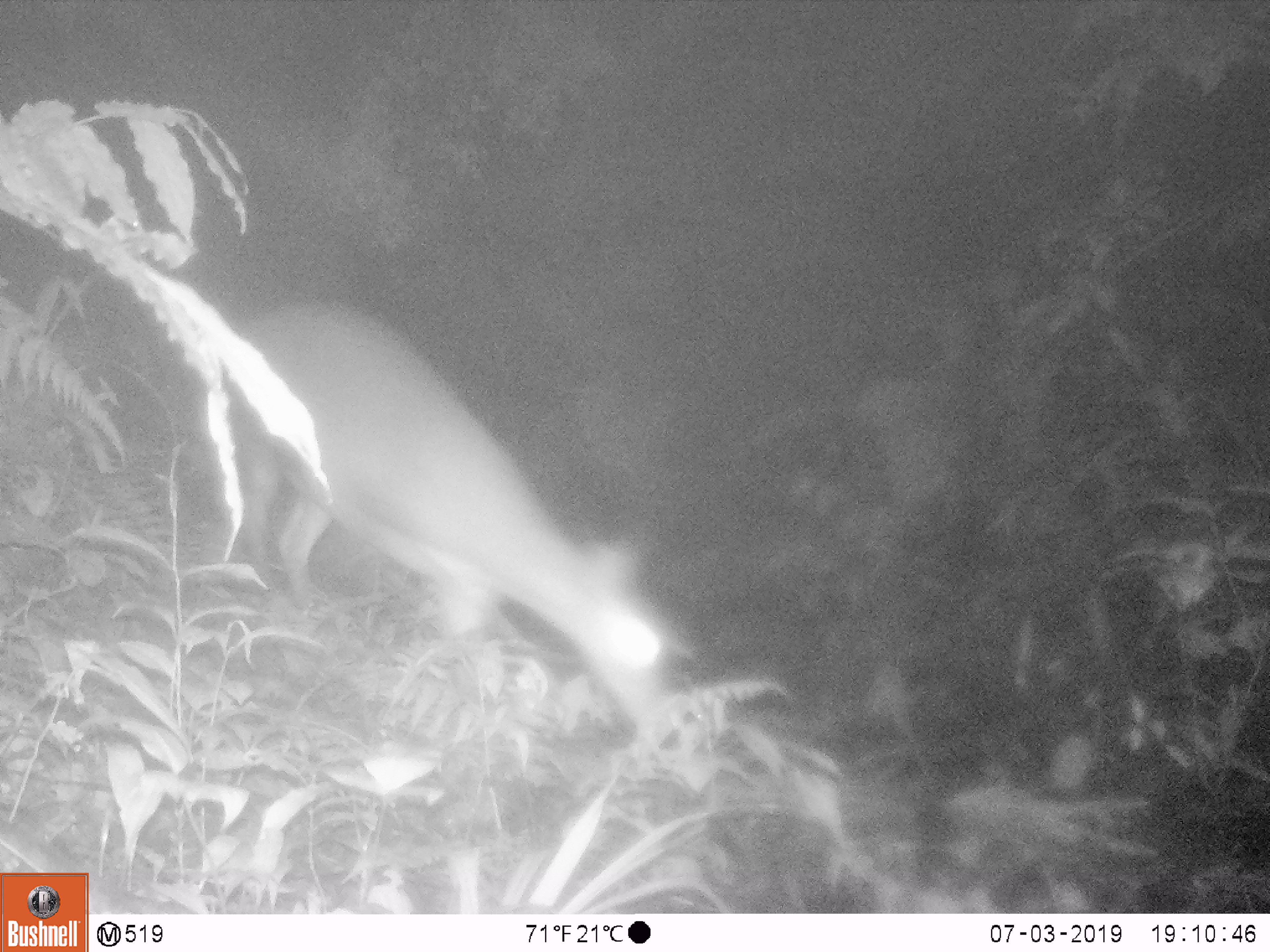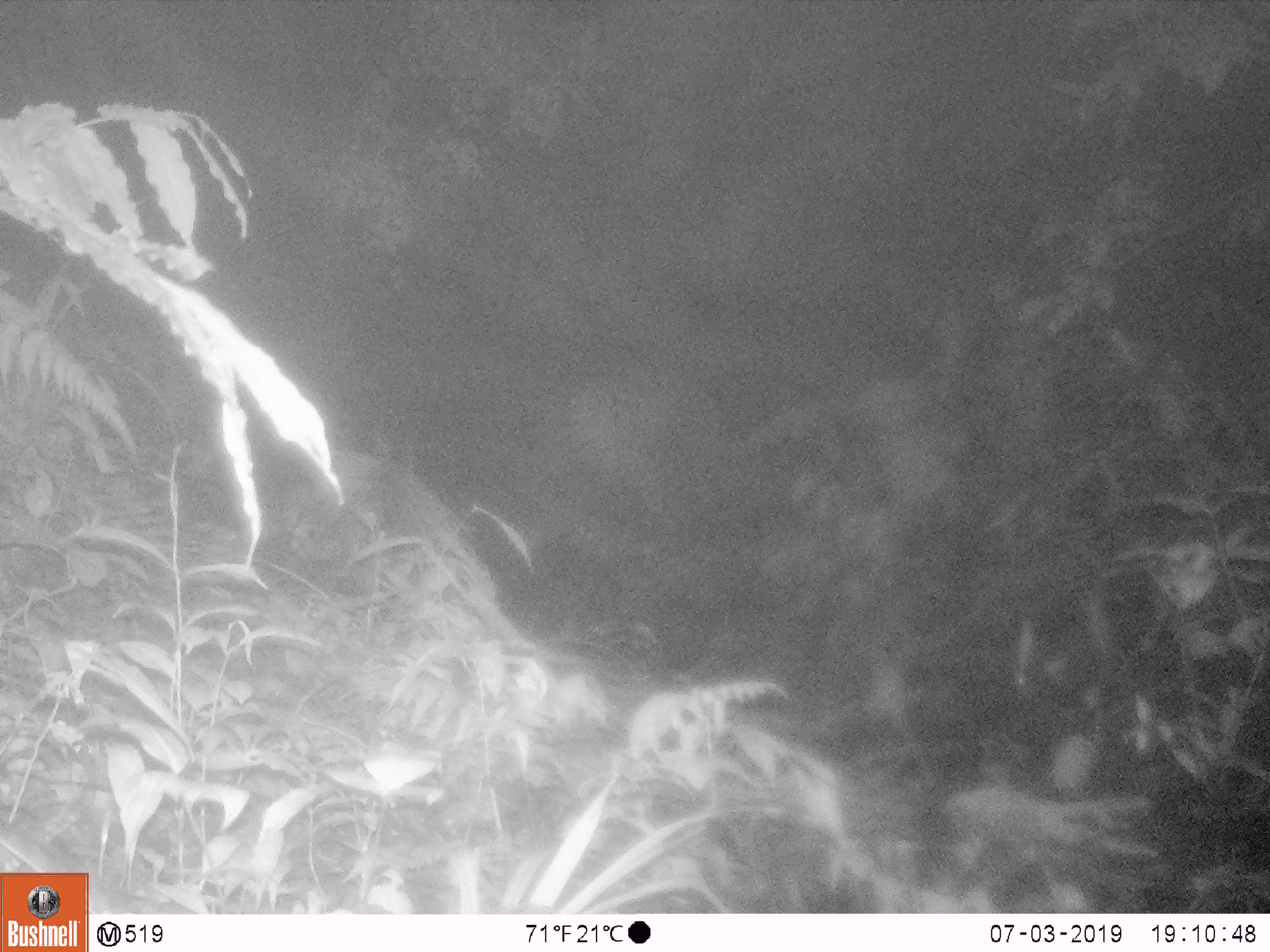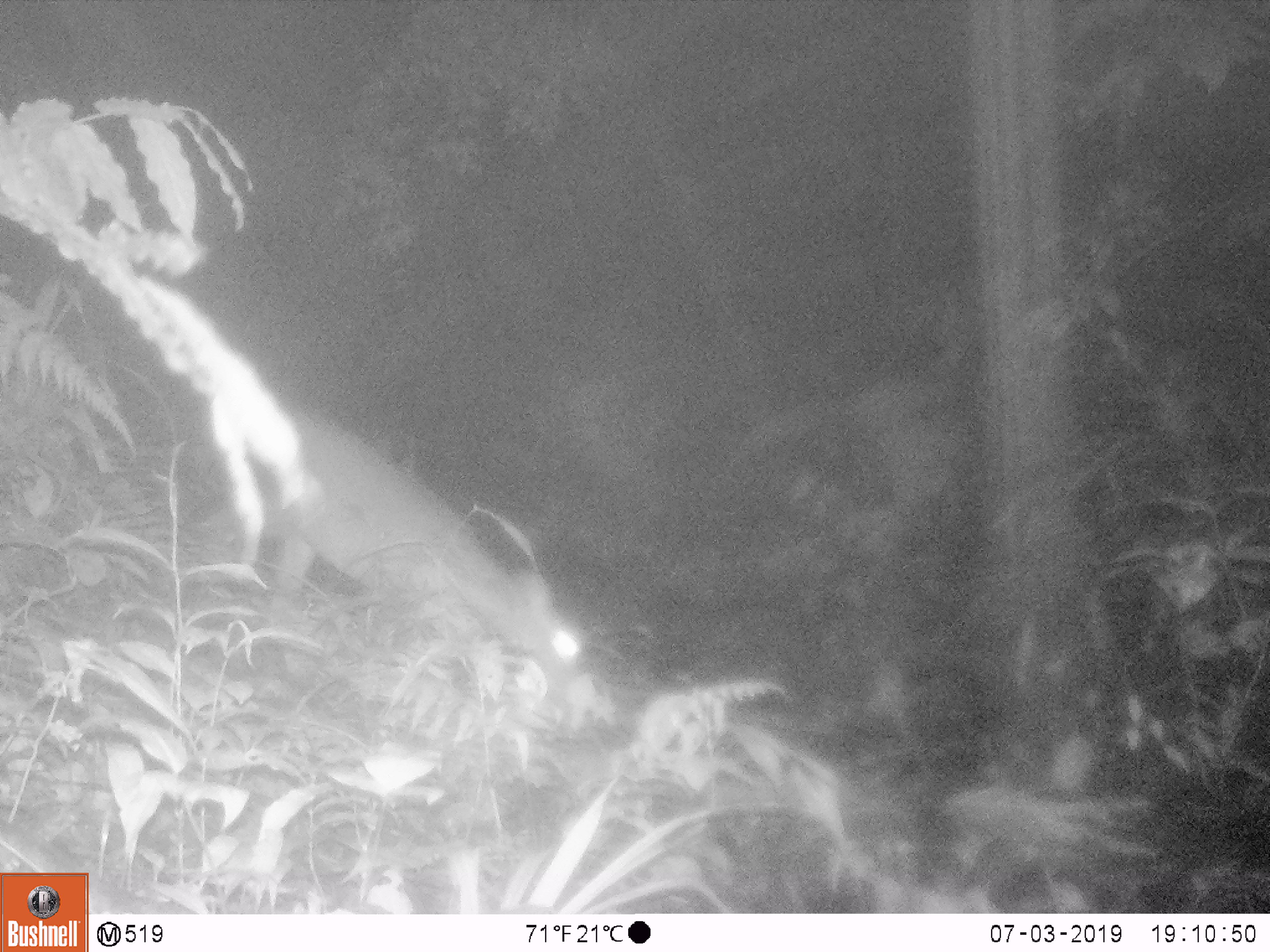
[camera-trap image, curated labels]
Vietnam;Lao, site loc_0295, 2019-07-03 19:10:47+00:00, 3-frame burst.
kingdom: Animalia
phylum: Chordata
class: Mammalia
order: Artiodactyla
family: Cervidae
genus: Muntiacus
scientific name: Muntiacus vuquangensis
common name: large-antlered muntjac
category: large antlered muntjac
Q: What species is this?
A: Large antlered muntjac (large-antlered muntjac) (Muntiacus vuquangensis).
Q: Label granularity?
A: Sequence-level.